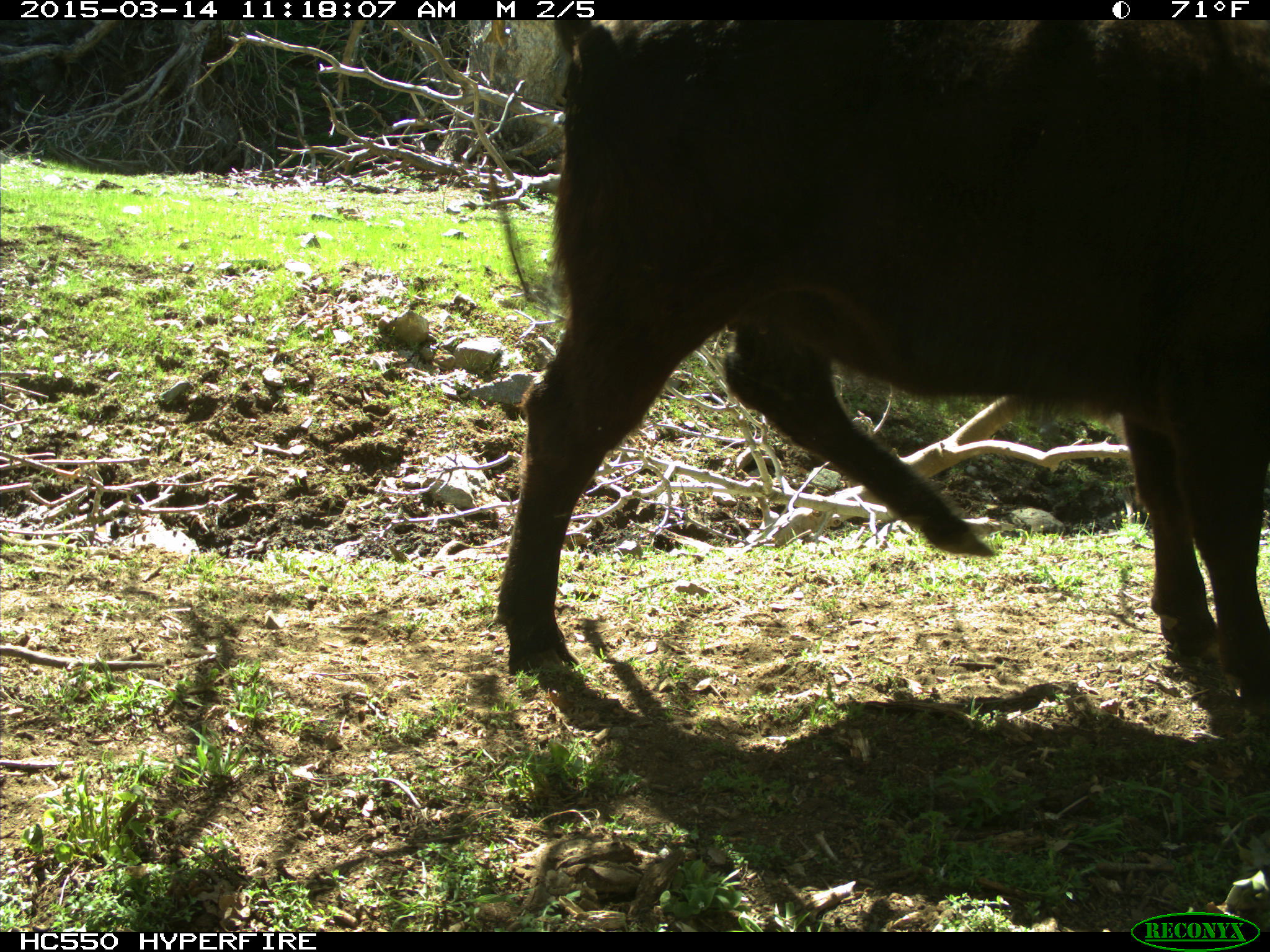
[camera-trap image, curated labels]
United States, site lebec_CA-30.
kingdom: Animalia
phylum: Chordata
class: Mammalia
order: Artiodactyla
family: Bovidae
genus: Bos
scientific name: Bos taurus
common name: domestic cow